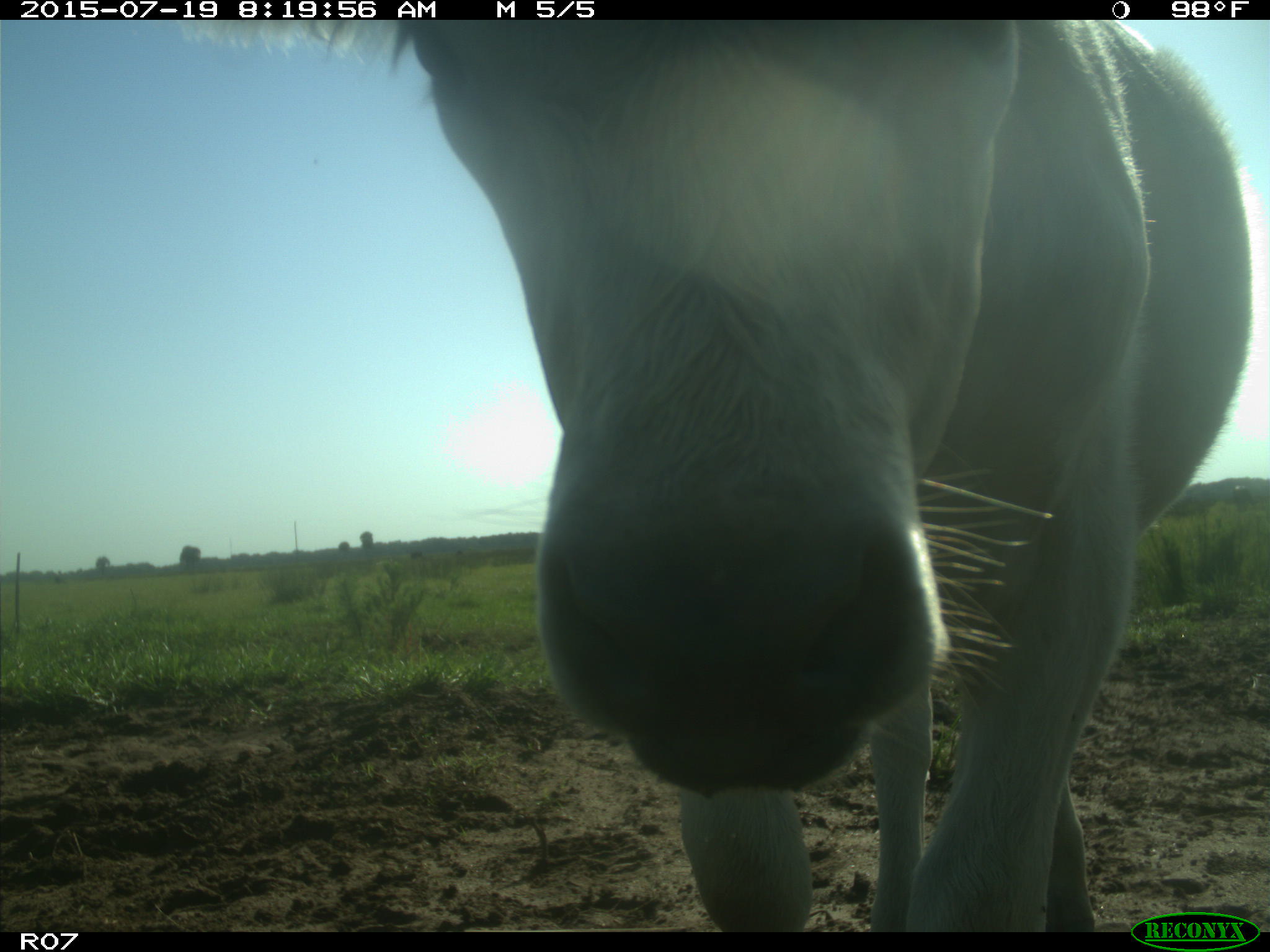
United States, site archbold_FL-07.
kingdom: Animalia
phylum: Chordata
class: Mammalia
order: Artiodactyla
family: Bovidae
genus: Bos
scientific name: Bos taurus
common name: domestic cow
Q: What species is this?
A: Bos taurus (domestic cow).